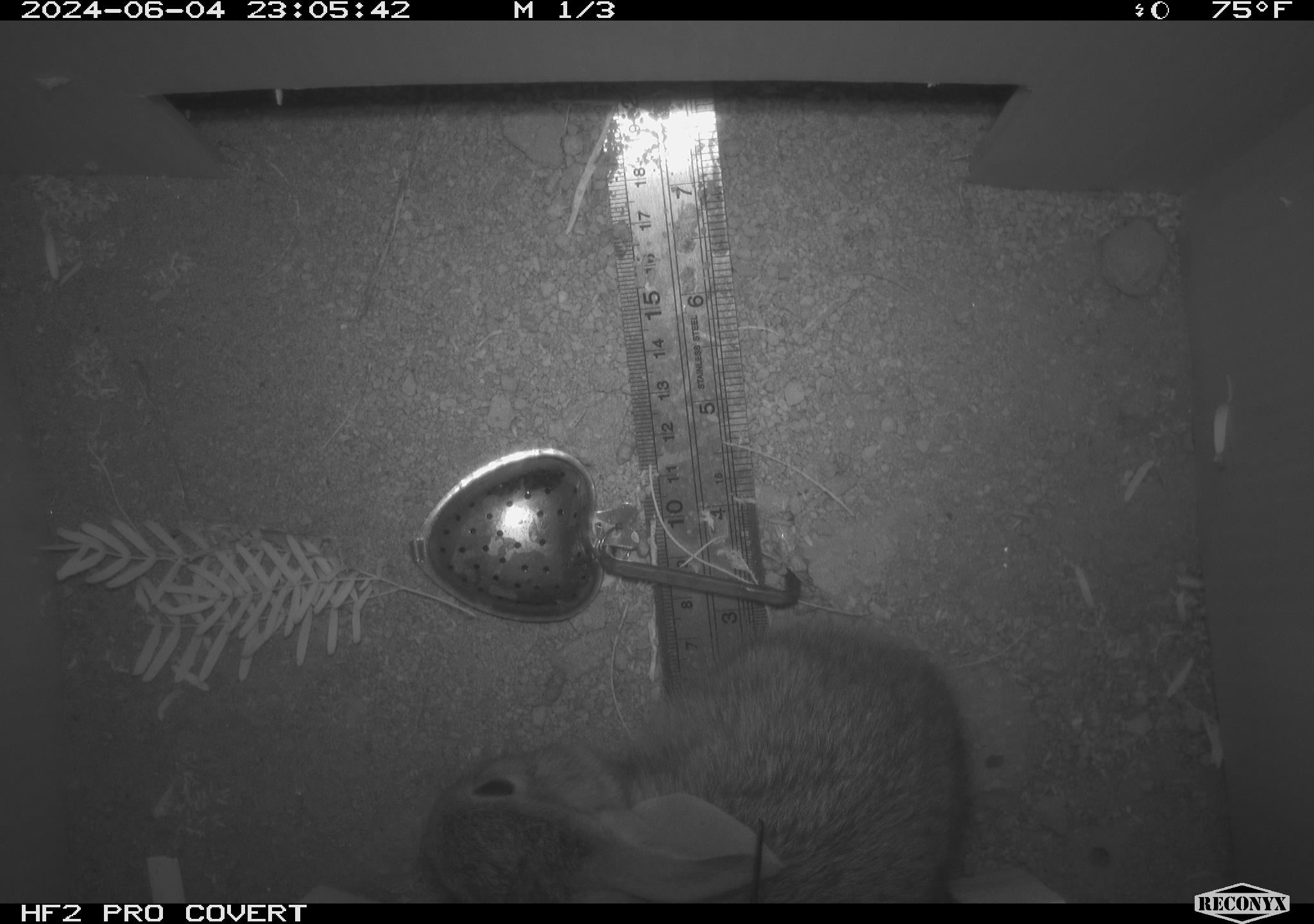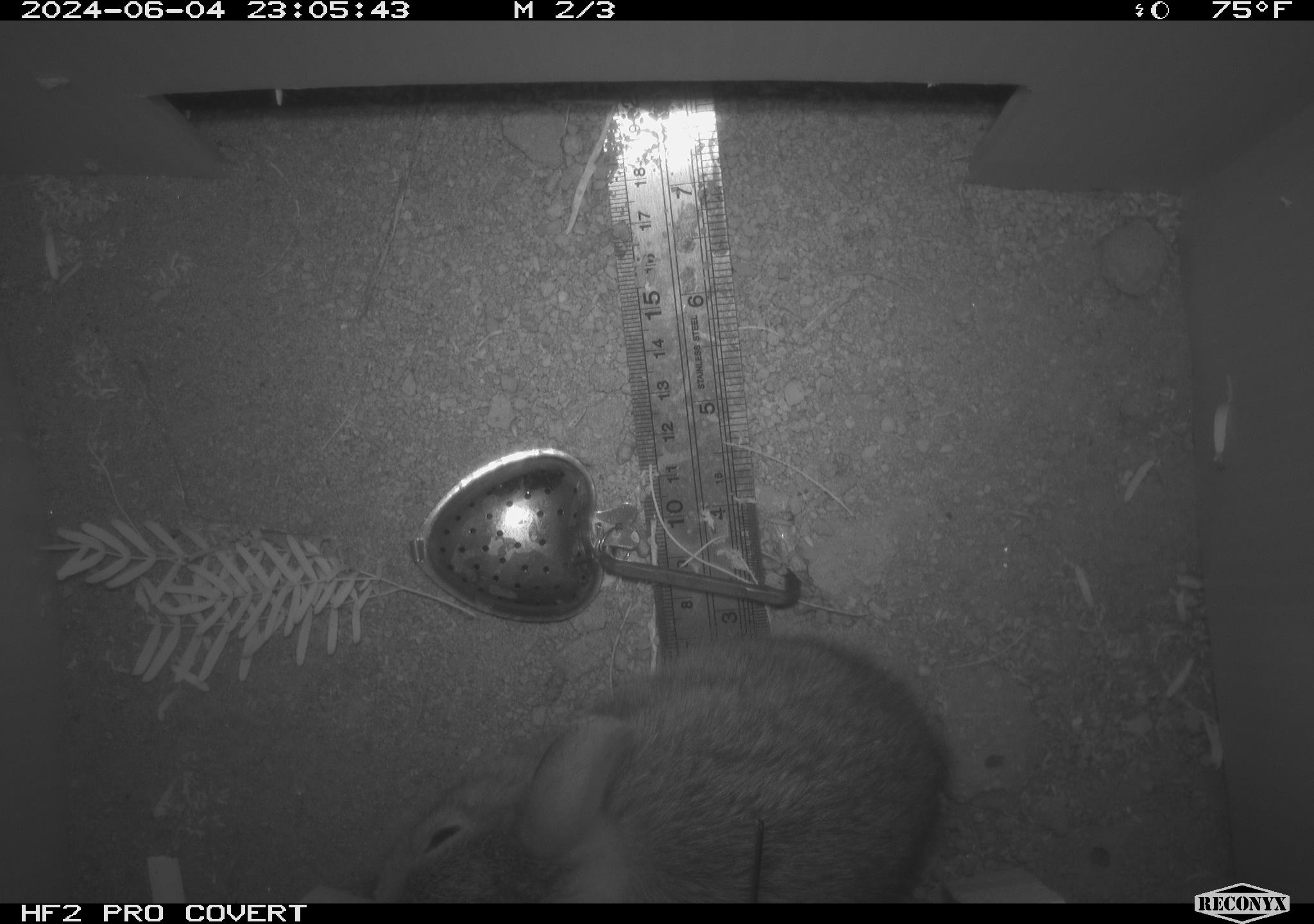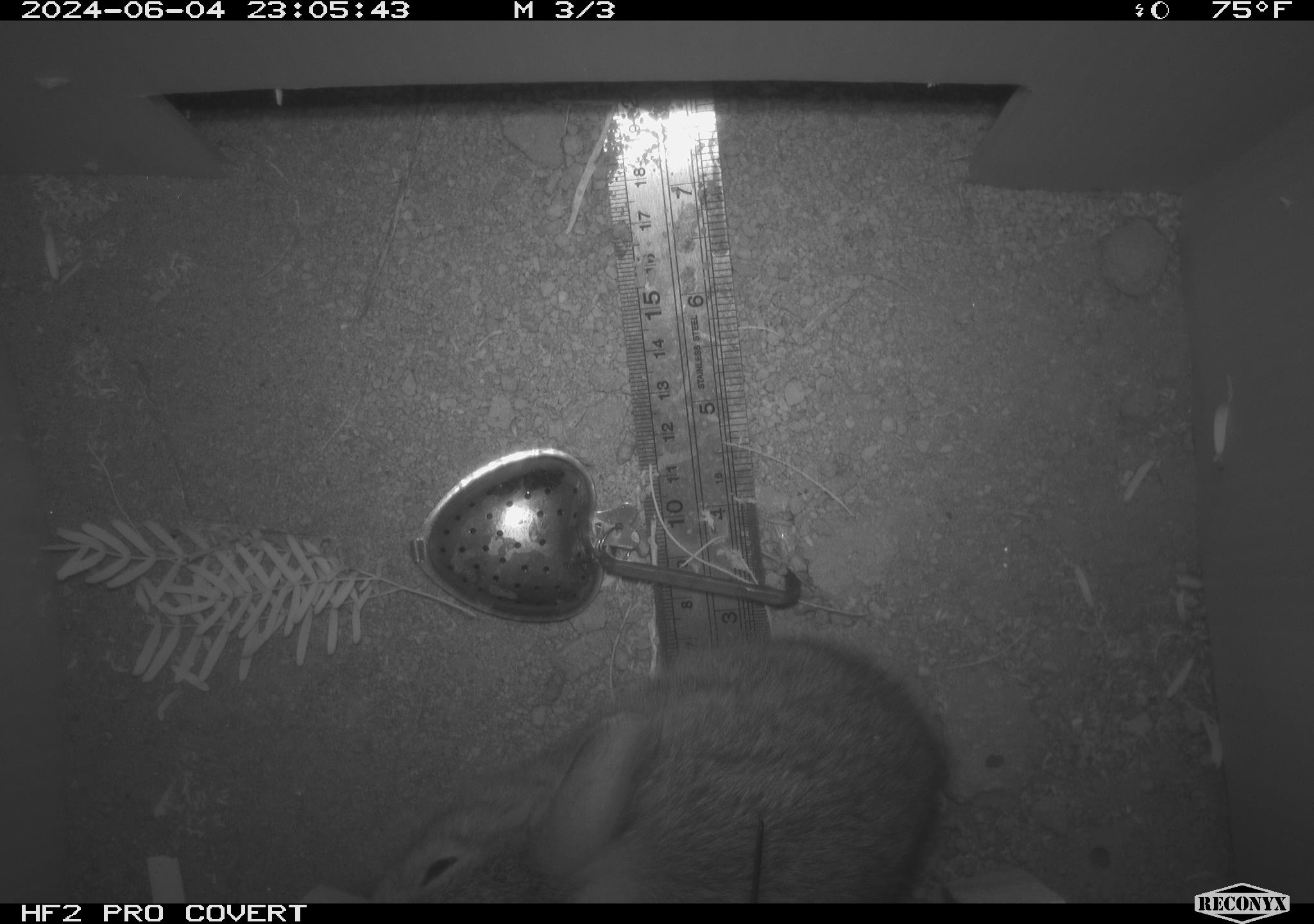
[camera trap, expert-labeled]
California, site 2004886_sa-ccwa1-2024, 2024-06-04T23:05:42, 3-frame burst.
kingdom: Animalia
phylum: Chordata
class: Mammalia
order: Lagomorpha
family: Leporidae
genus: Sylvilagus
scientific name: Sylvilagus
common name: cottontail rabbits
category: sylvilagus species